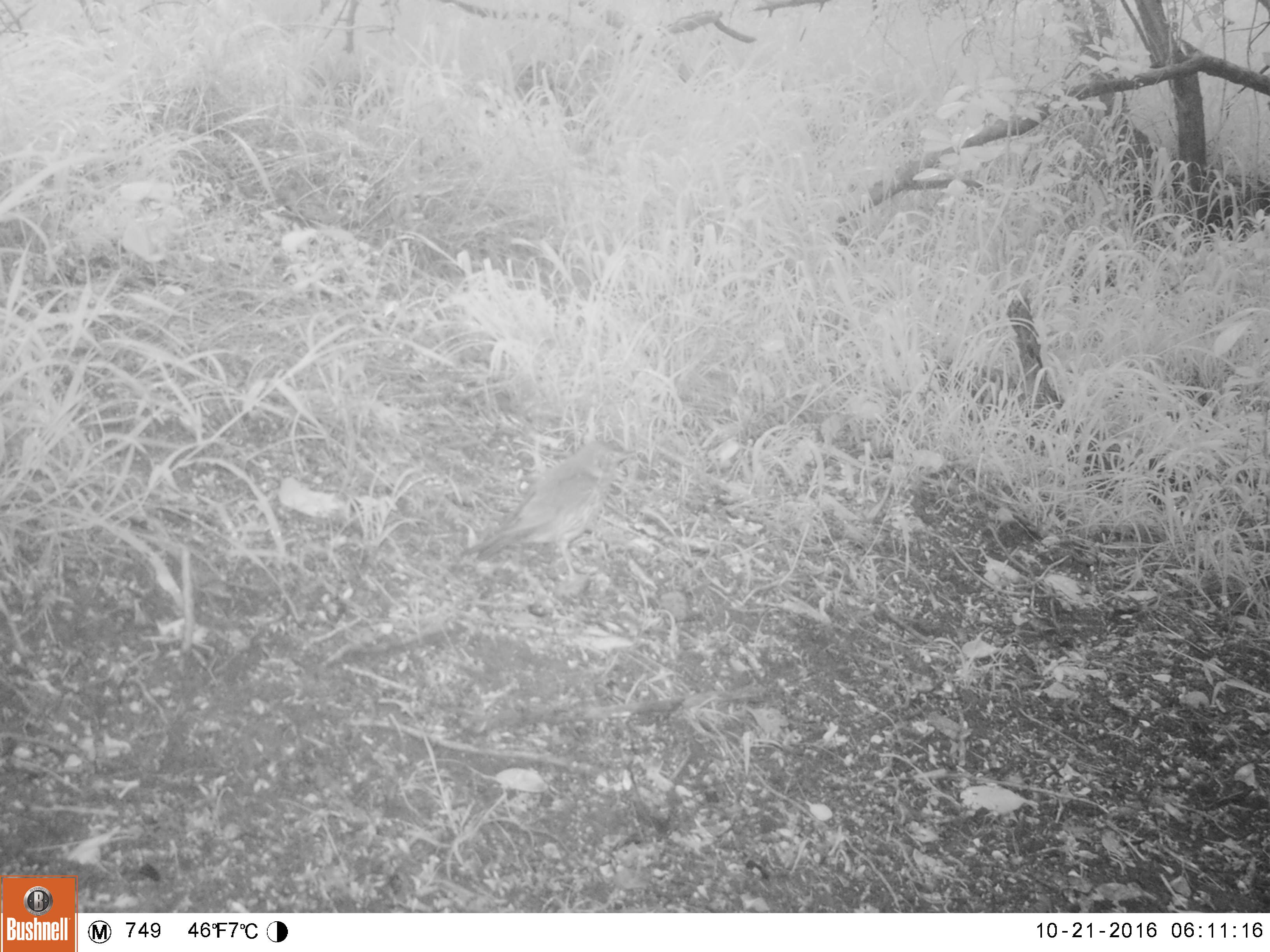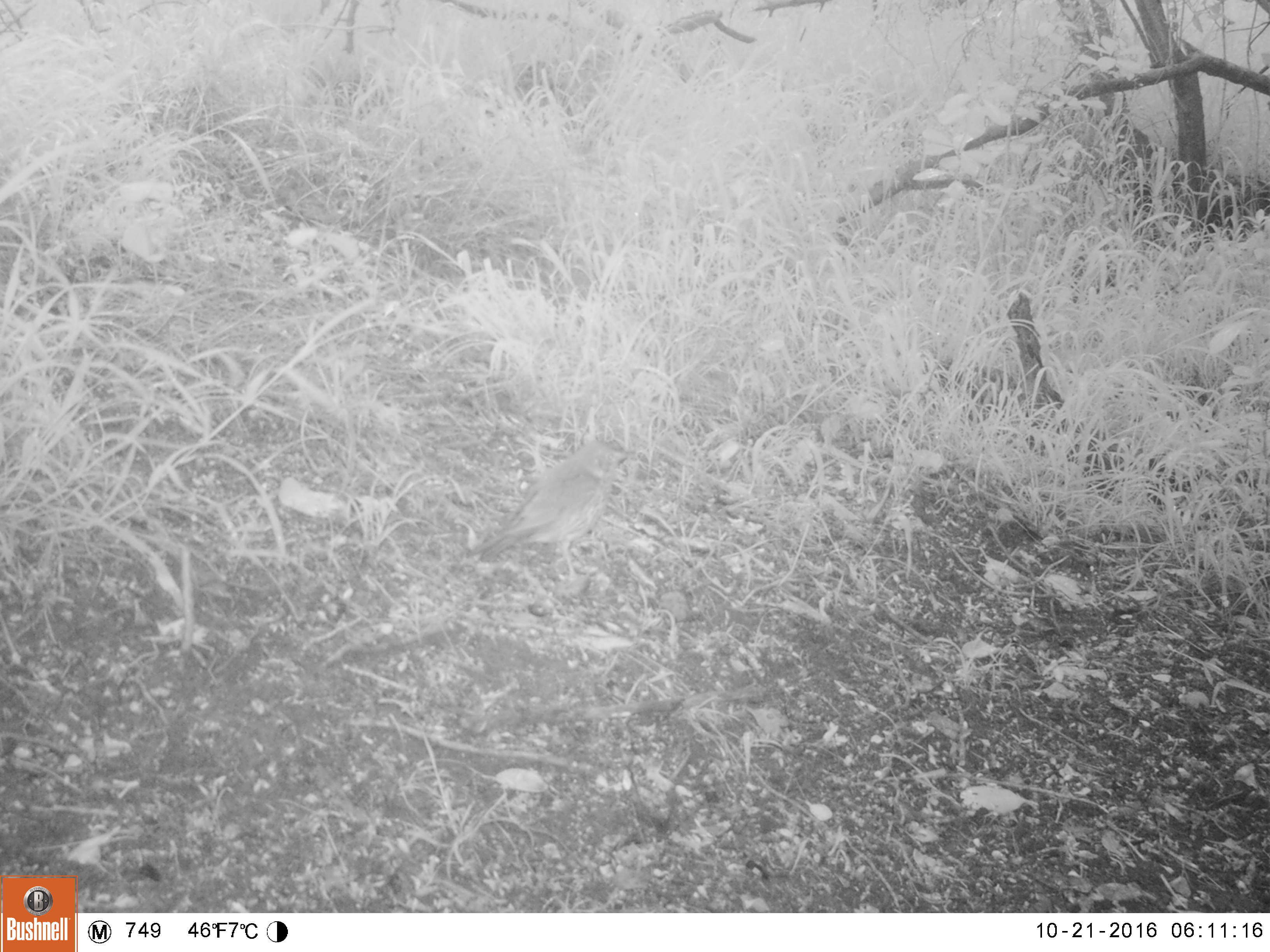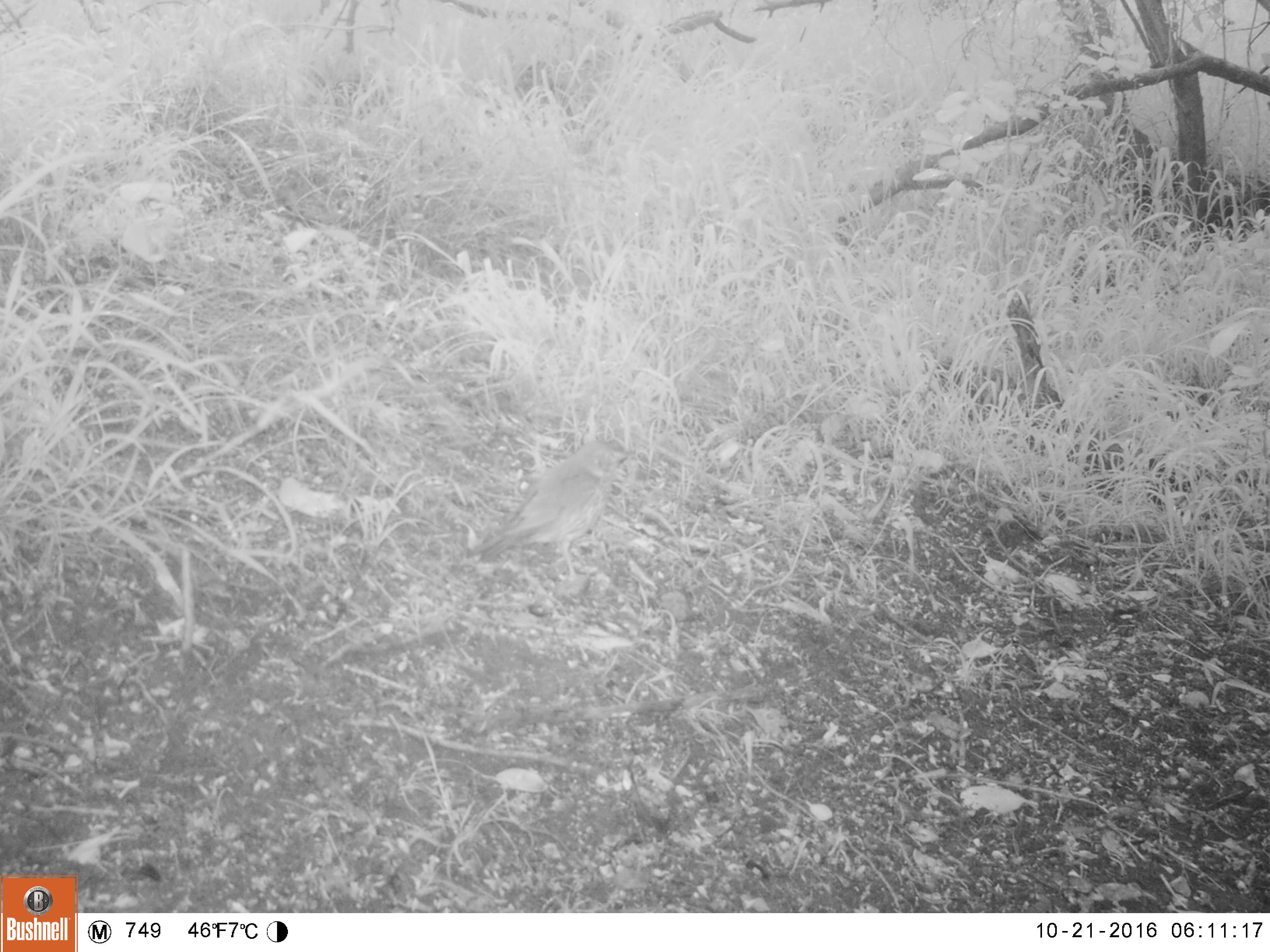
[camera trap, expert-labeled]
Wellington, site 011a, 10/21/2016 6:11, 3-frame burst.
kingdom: Animalia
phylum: Chordata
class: Aves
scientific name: Aves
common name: bird